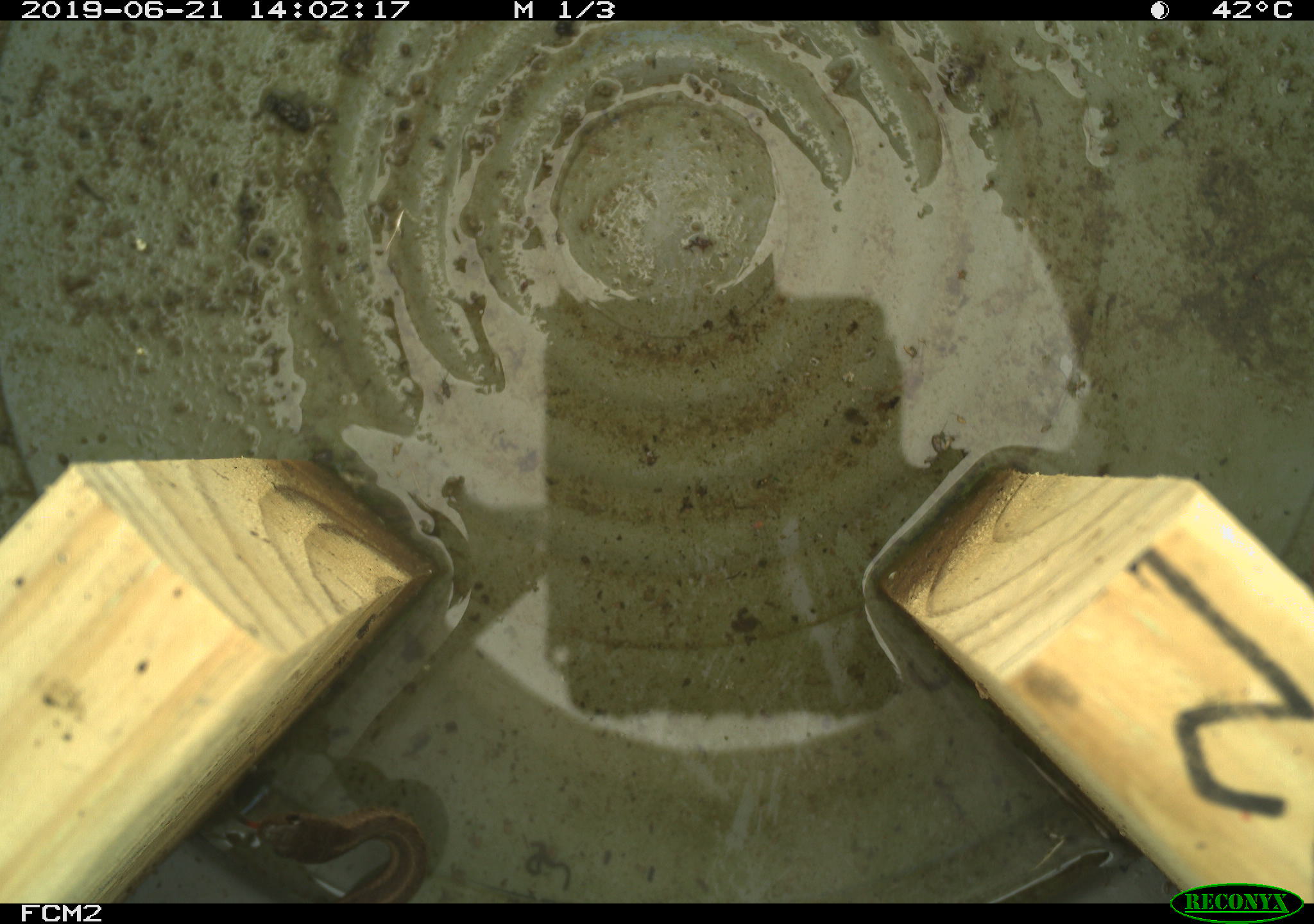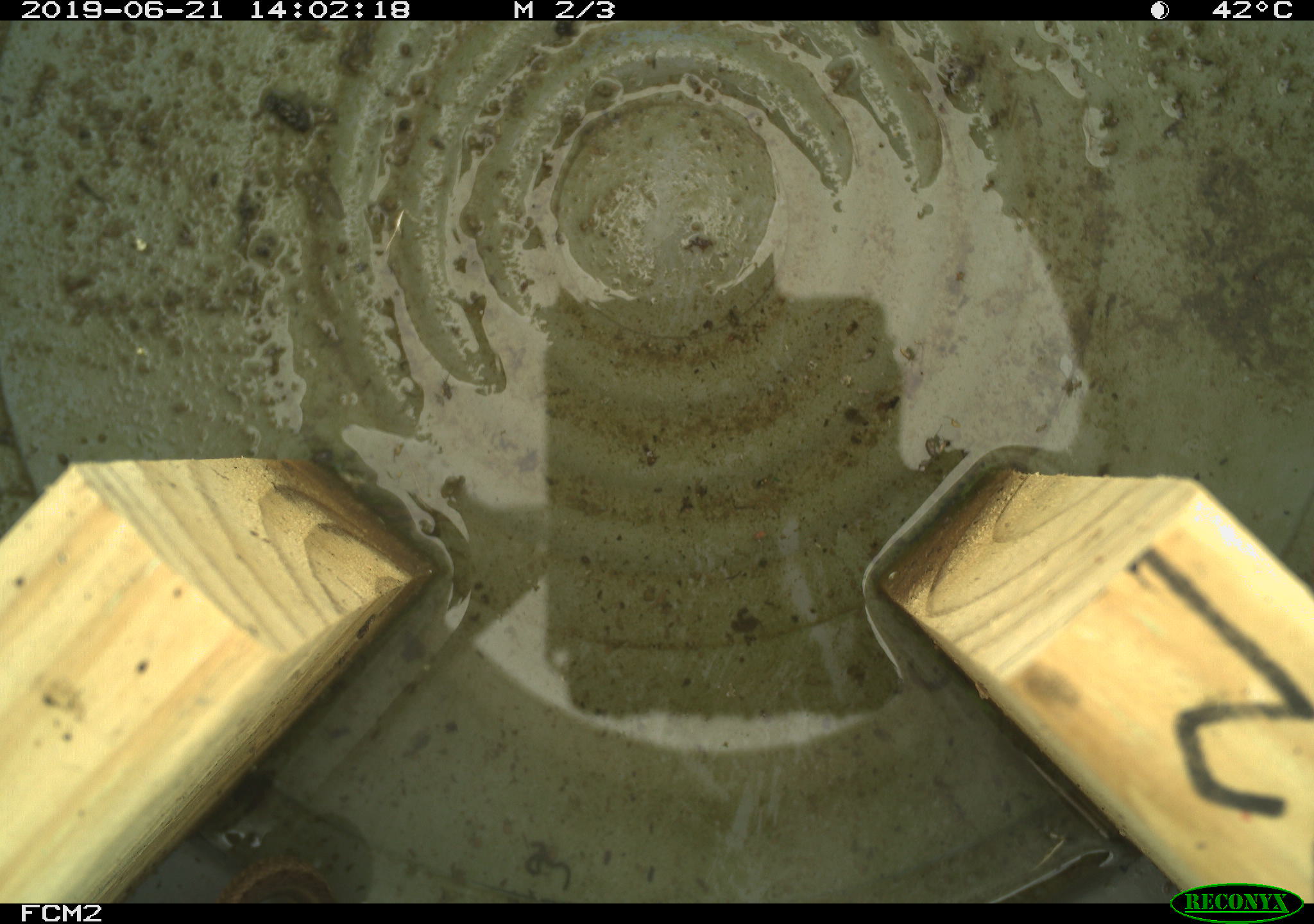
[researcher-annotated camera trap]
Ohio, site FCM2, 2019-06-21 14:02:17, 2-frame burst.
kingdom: Animalia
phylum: Chordata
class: Reptilia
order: Squamata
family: Colubridae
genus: Thamnophis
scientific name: Thamnophis sirtalis sirtalis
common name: eastern gartersnake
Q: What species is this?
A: Eastern gartersnake (Thamnophis sirtalis sirtalis).